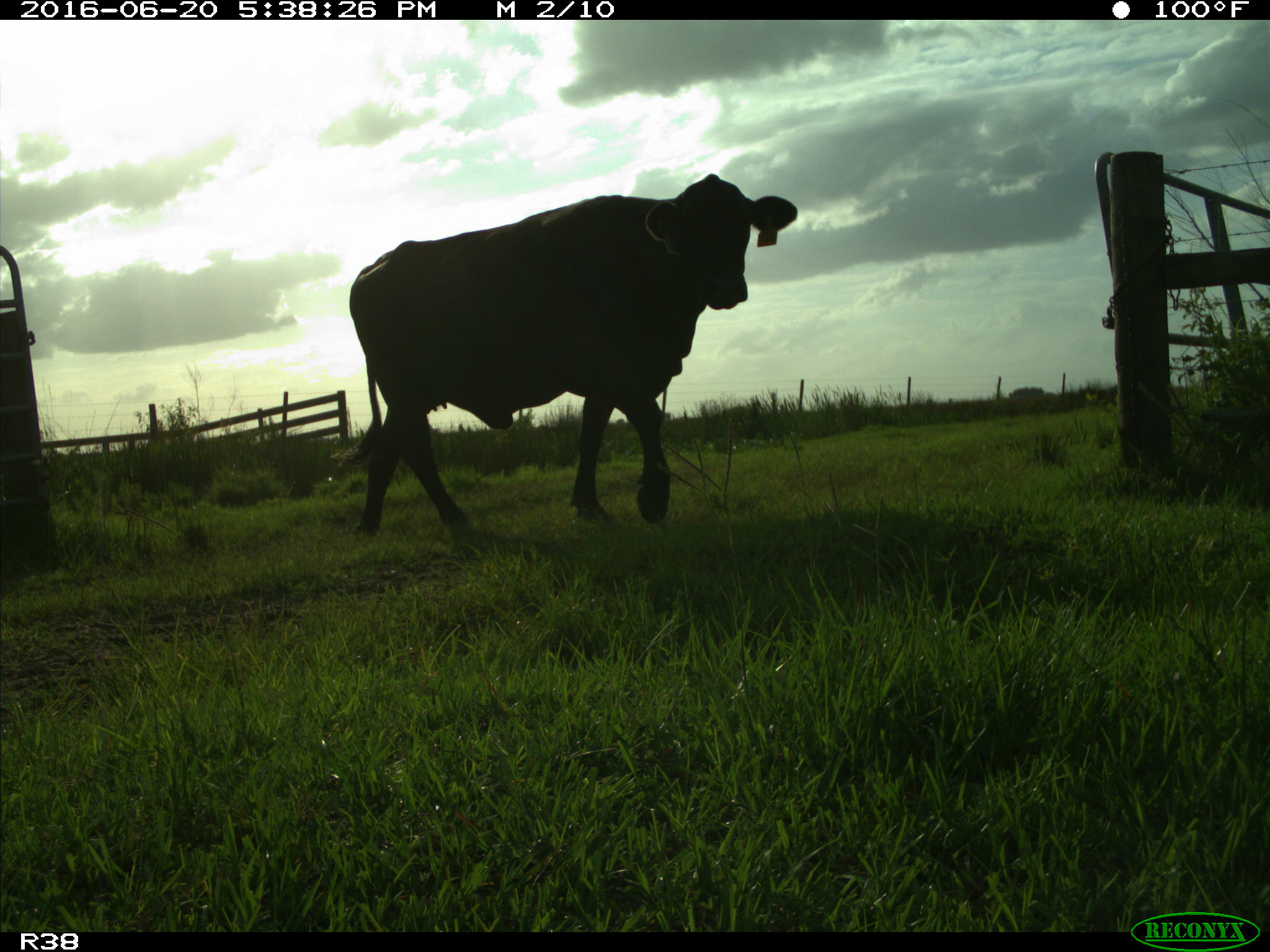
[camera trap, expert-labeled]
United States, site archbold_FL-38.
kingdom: Animalia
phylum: Chordata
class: Mammalia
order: Artiodactyla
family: Bovidae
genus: Bos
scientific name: Bos taurus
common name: domestic cow